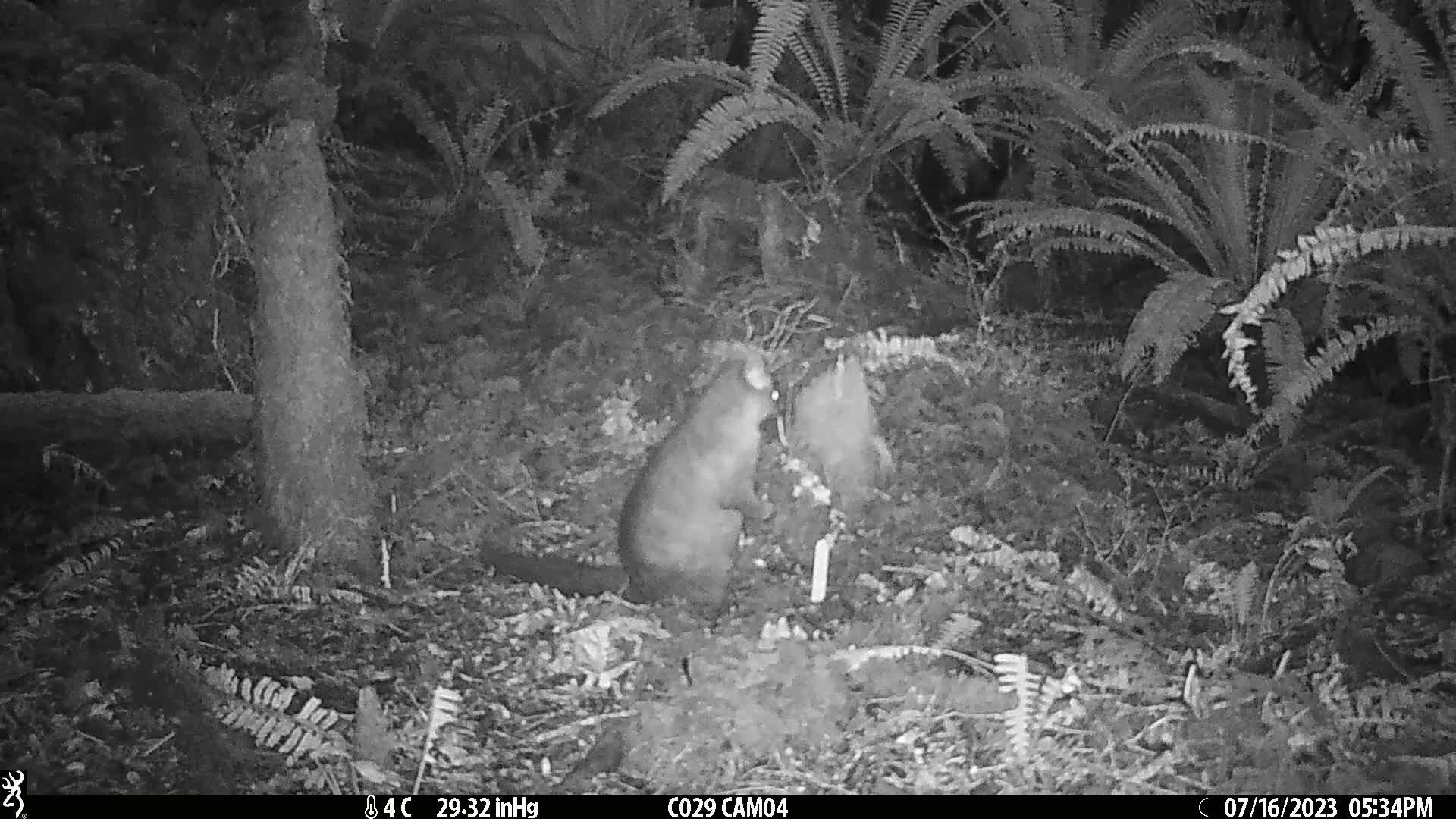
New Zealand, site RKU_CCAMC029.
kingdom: Animalia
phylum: Chordata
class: Mammalia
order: Diprotodontia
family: Phalangeridae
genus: Trichosurus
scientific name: Trichosurus vulpecula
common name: common brushtail possum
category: possum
Possum (common brushtail possum) (Trichosurus vulpecula).